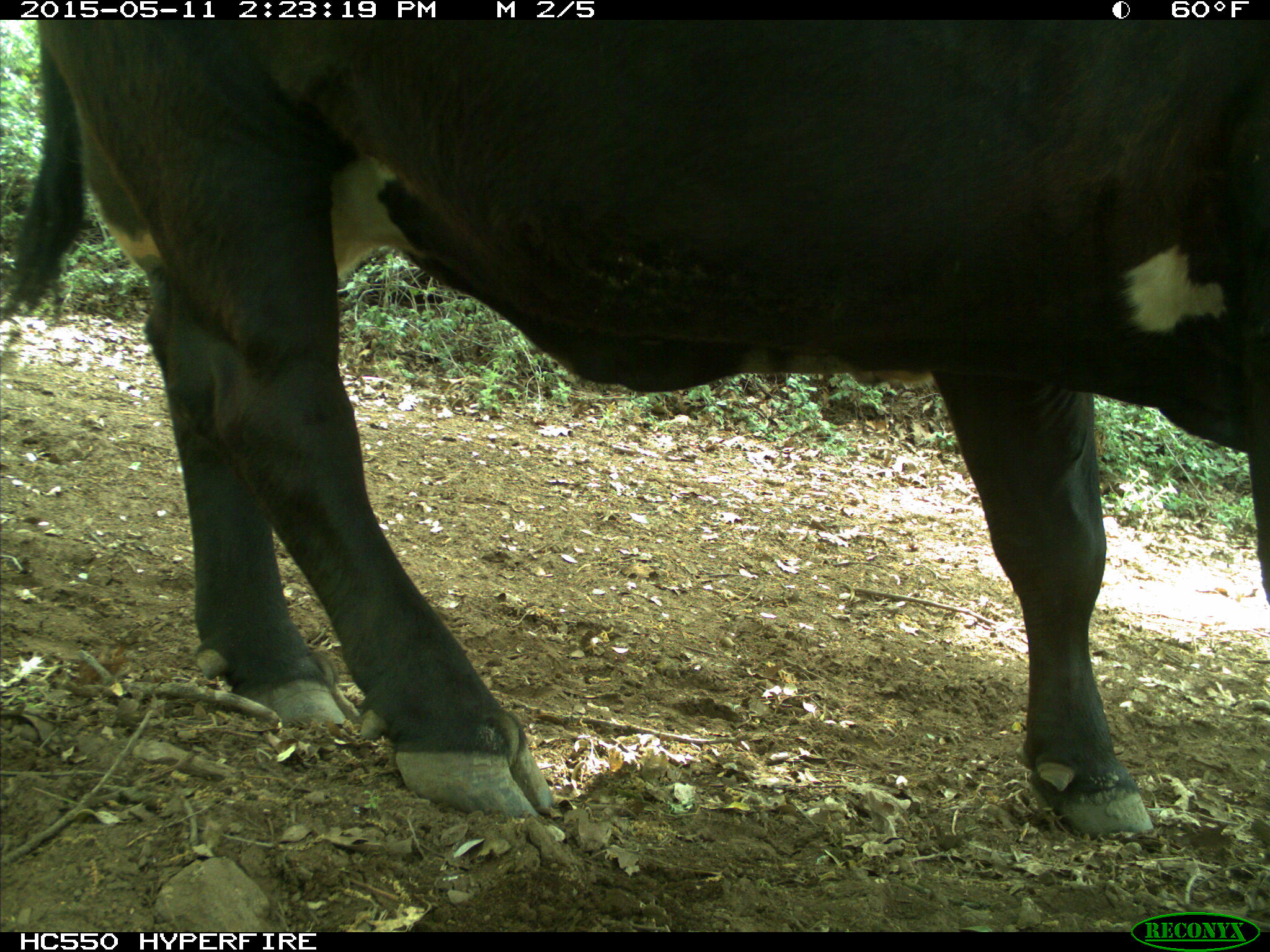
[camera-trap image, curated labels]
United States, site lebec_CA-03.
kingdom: Animalia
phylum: Chordata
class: Mammalia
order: Artiodactyla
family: Bovidae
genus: Bos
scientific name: Bos taurus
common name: domestic cow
Bos taurus (domestic cow).